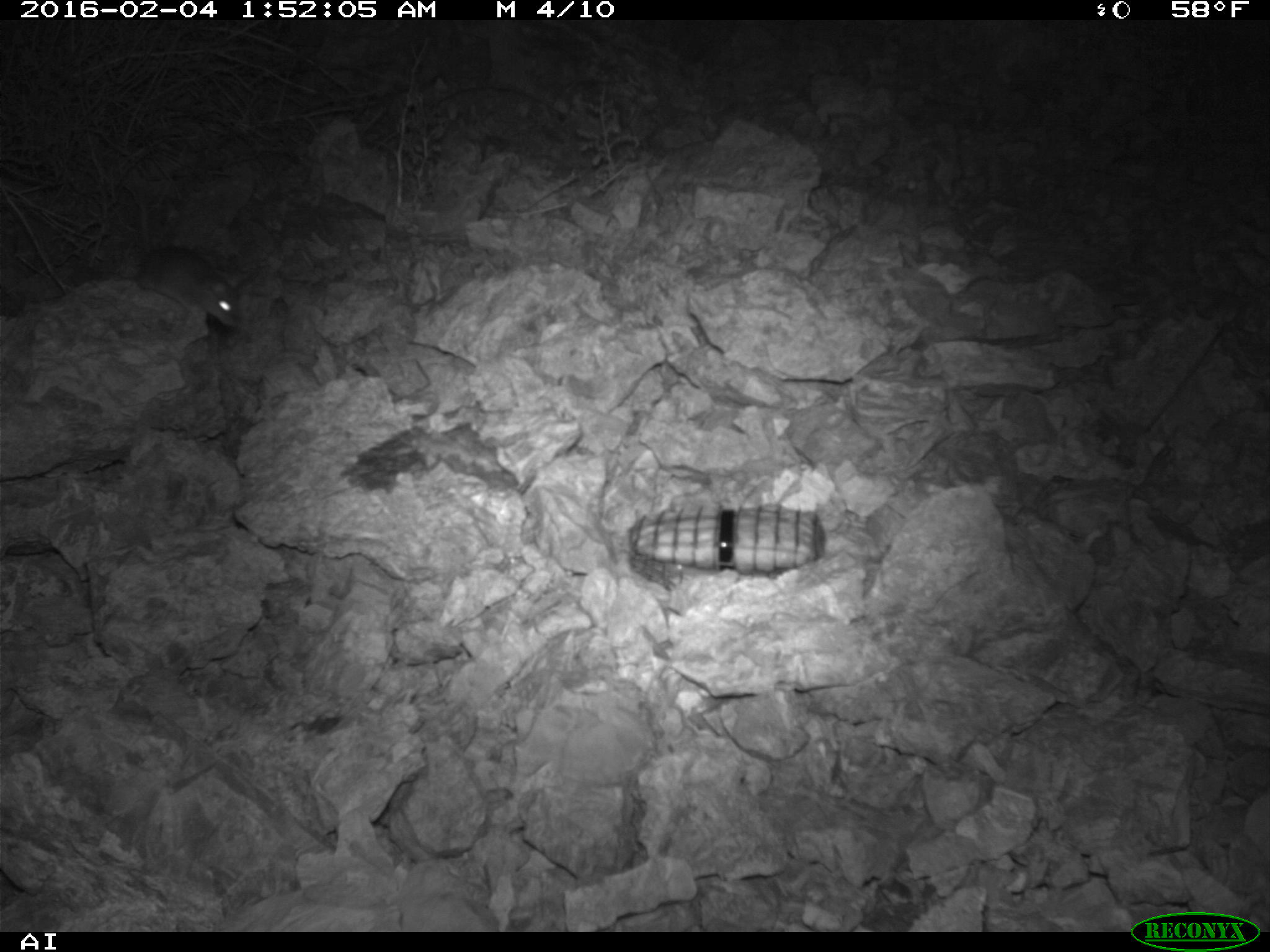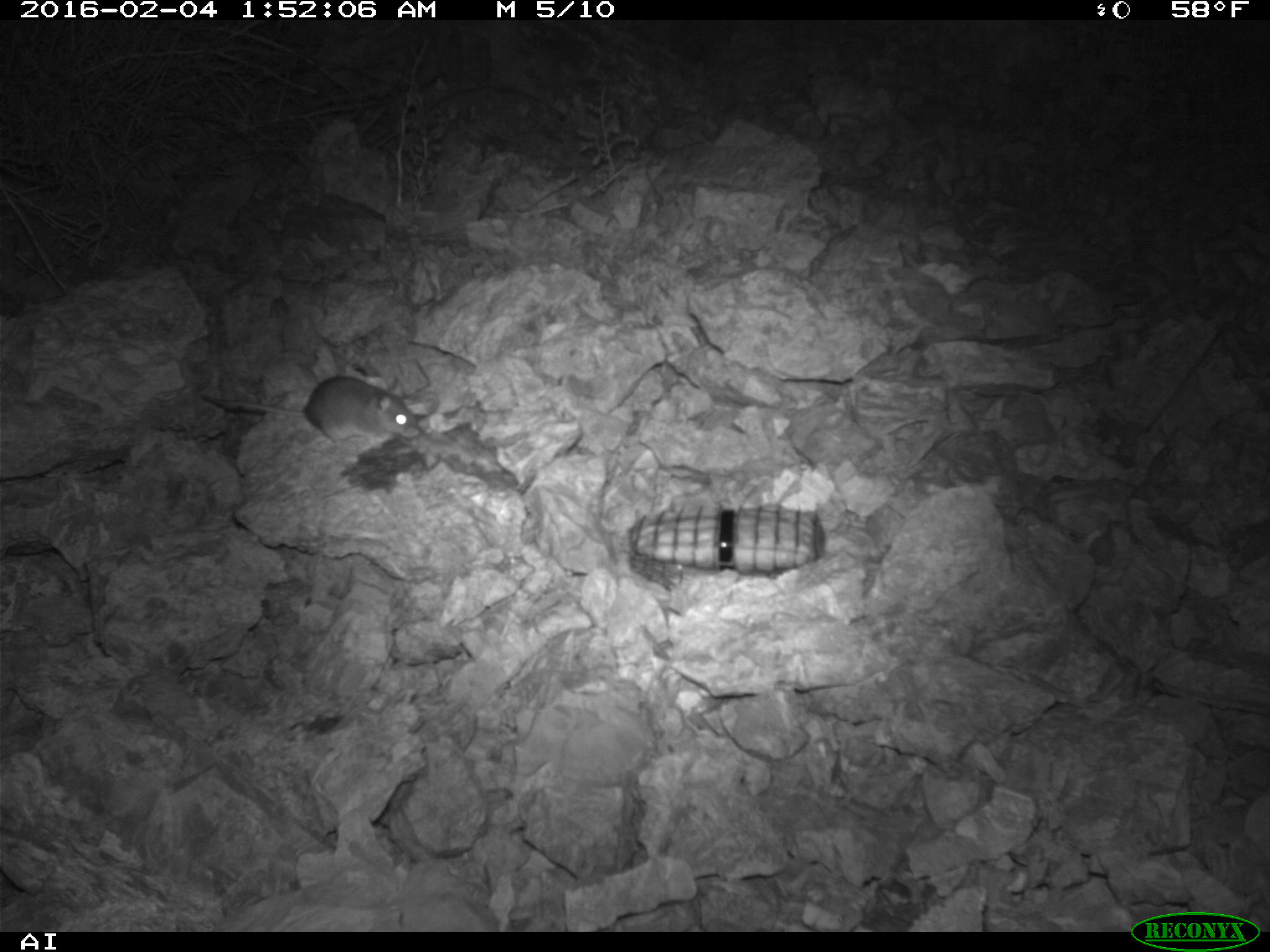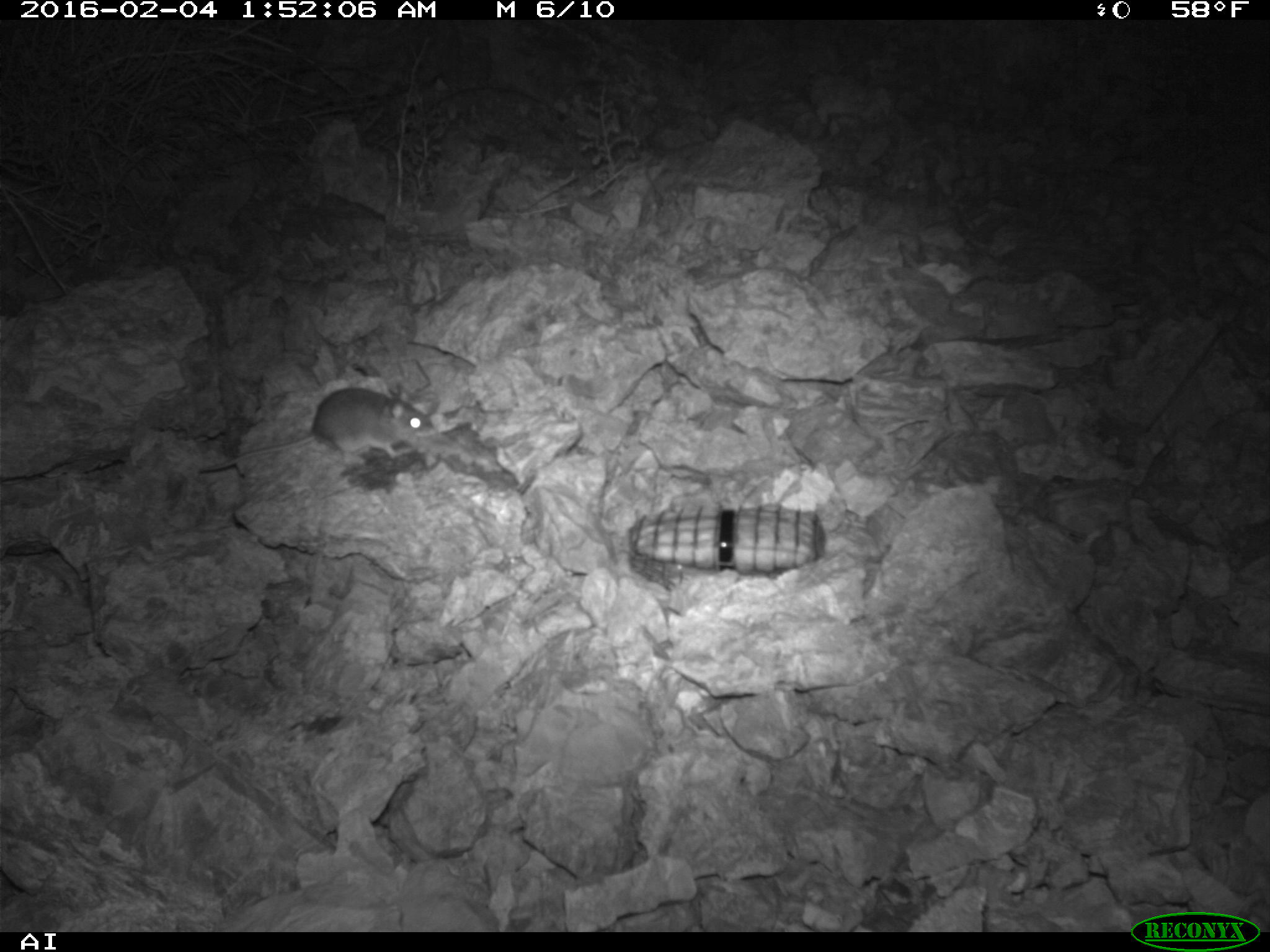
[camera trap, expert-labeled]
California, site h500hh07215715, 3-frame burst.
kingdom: Animalia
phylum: Chordata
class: Mammalia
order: Rodentia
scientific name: Rodentia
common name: rodent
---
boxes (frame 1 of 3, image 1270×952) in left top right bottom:
rodent: 138 244 238 327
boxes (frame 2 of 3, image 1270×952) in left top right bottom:
rodent: 204 376 419 449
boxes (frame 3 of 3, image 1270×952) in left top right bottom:
rodent: 198 388 437 472